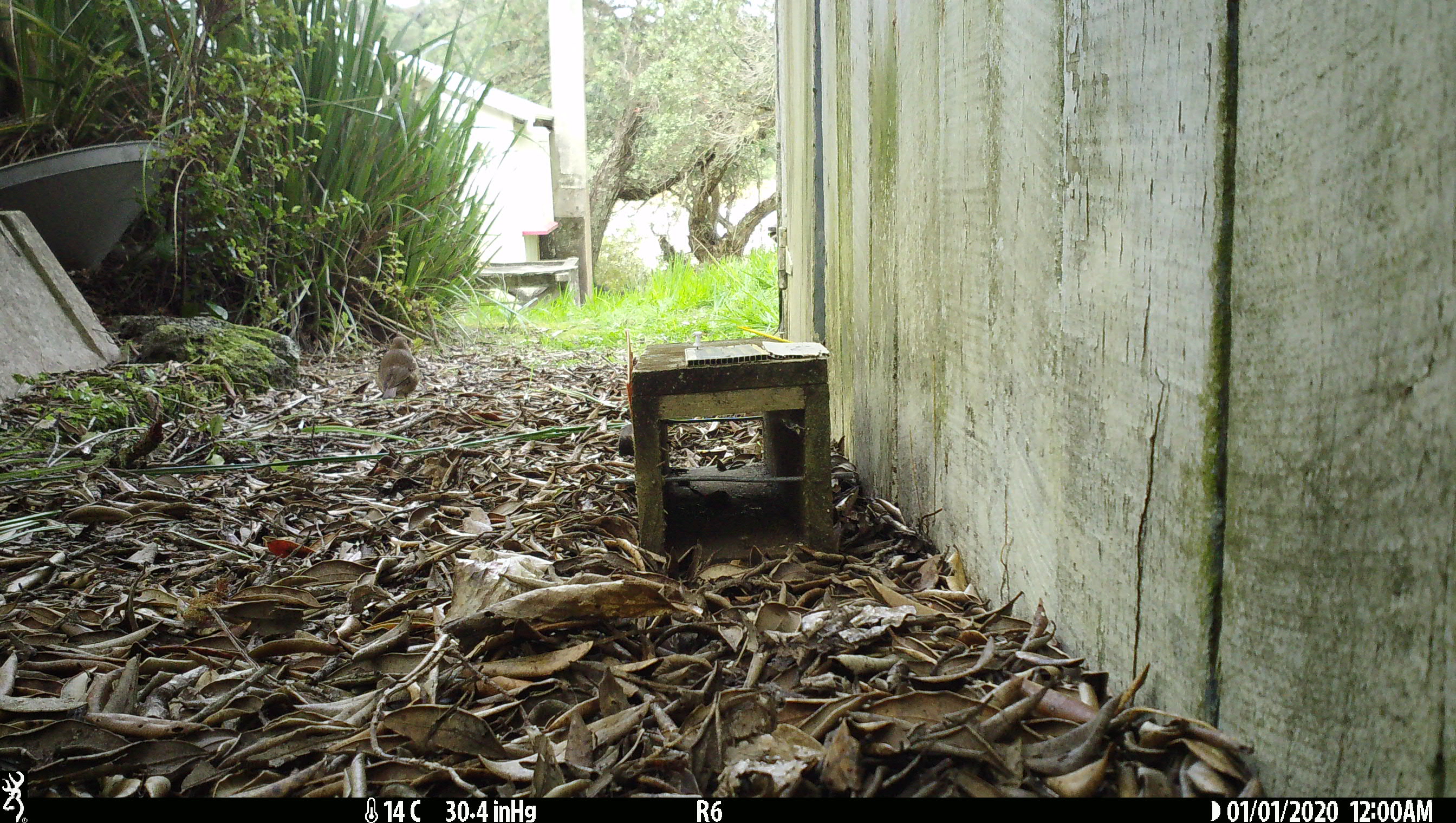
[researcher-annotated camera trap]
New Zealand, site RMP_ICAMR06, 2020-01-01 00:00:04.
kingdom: Animalia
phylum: Chordata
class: Aves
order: Passeriformes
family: Turdidae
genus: Turdus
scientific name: Turdus philomelos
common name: song thrush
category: thrush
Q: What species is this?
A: Thrush (song thrush) (Turdus philomelos).